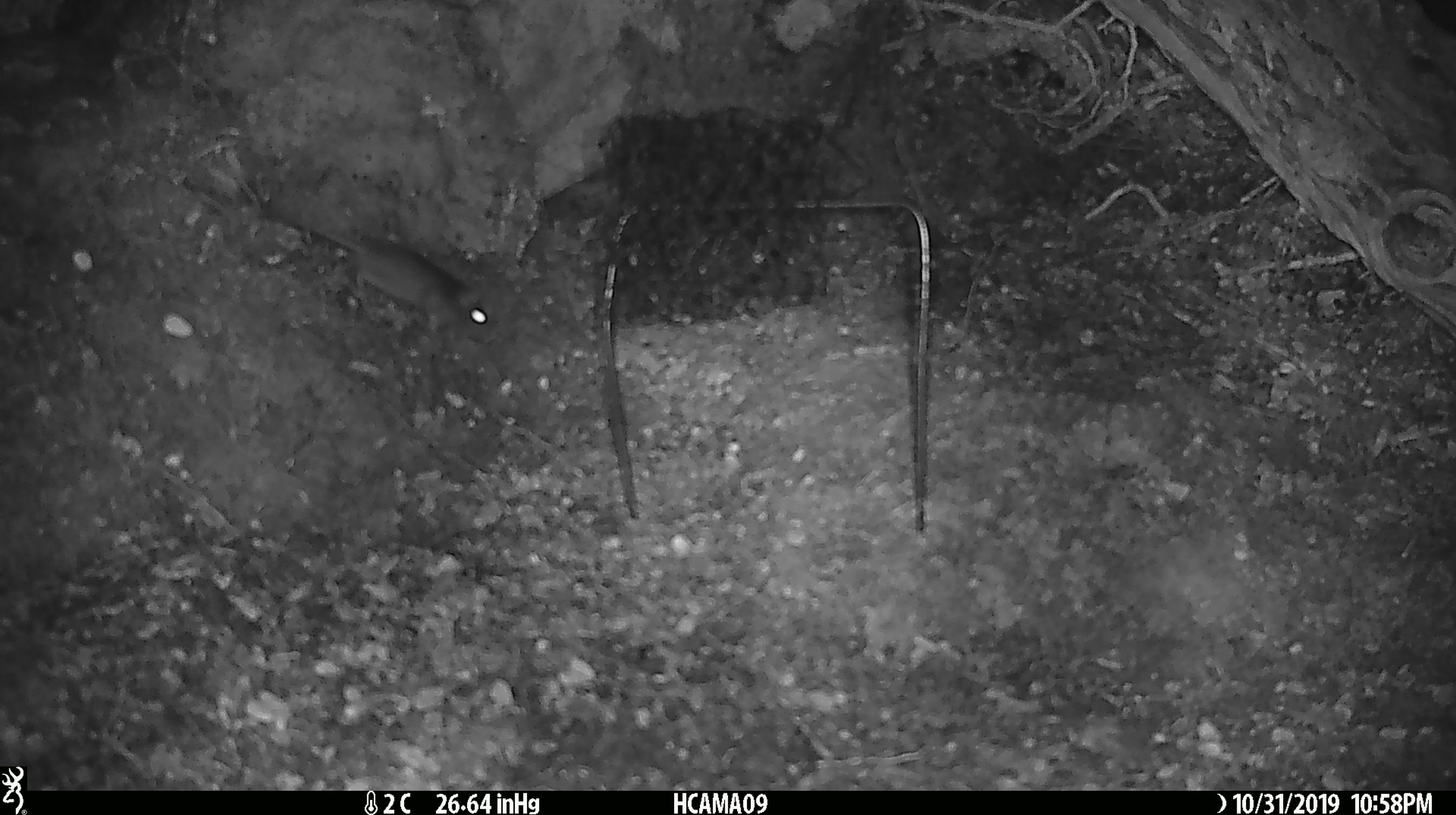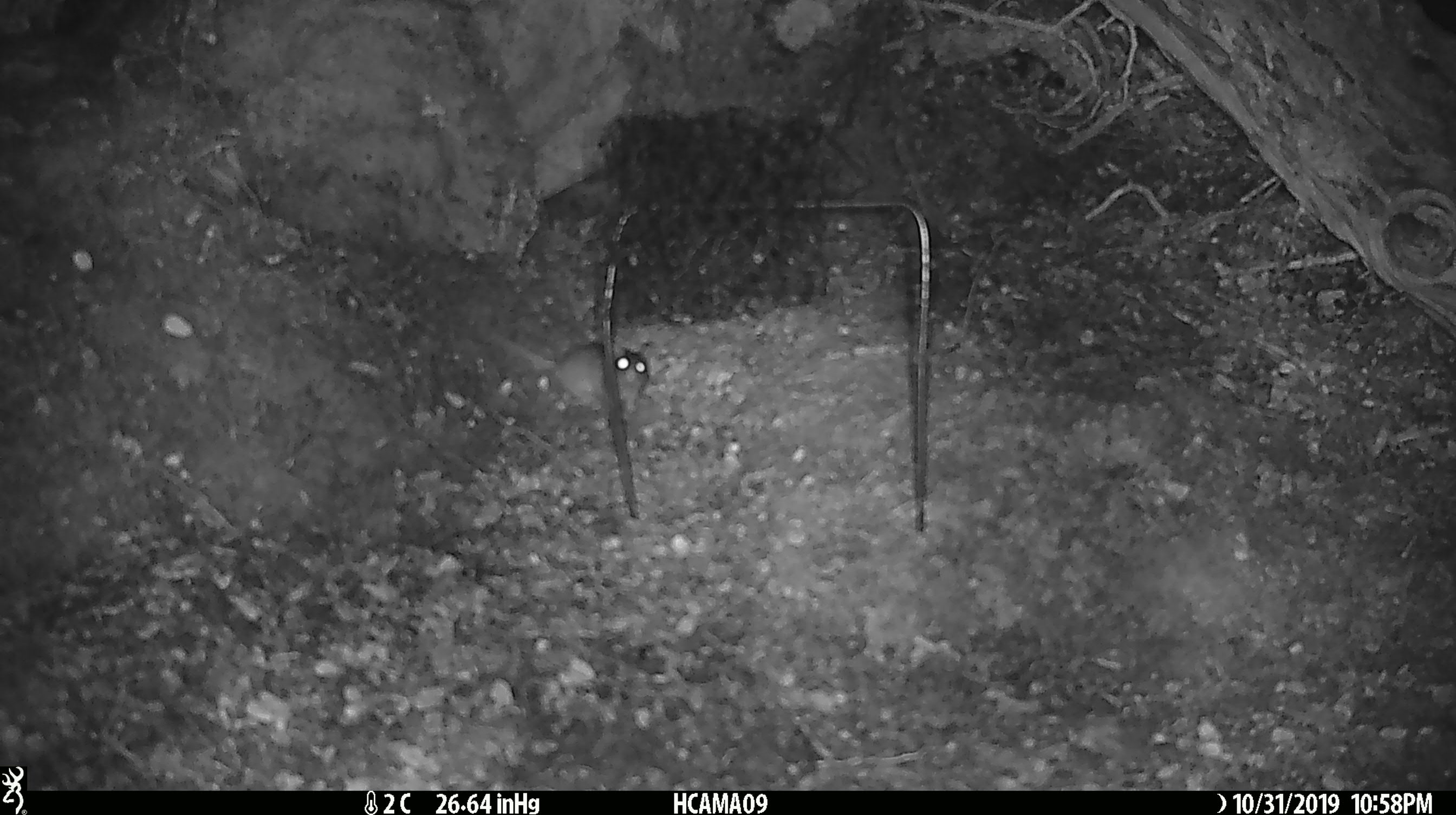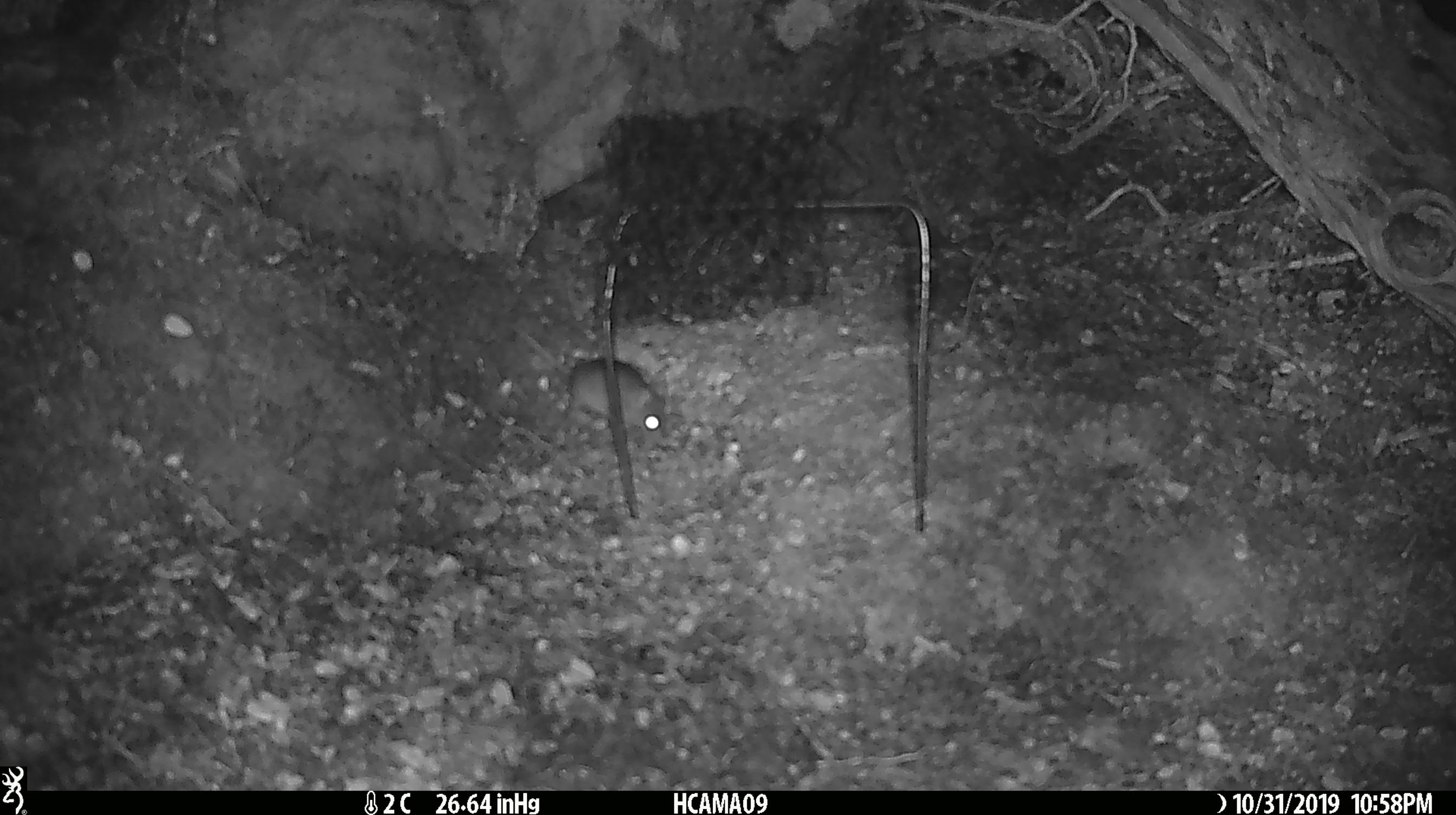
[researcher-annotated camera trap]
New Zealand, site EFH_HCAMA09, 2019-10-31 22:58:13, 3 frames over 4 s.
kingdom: Animalia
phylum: Chordata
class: Mammalia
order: Rodentia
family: Muridae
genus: Mus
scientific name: Mus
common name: mouse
Mouse (Mus).